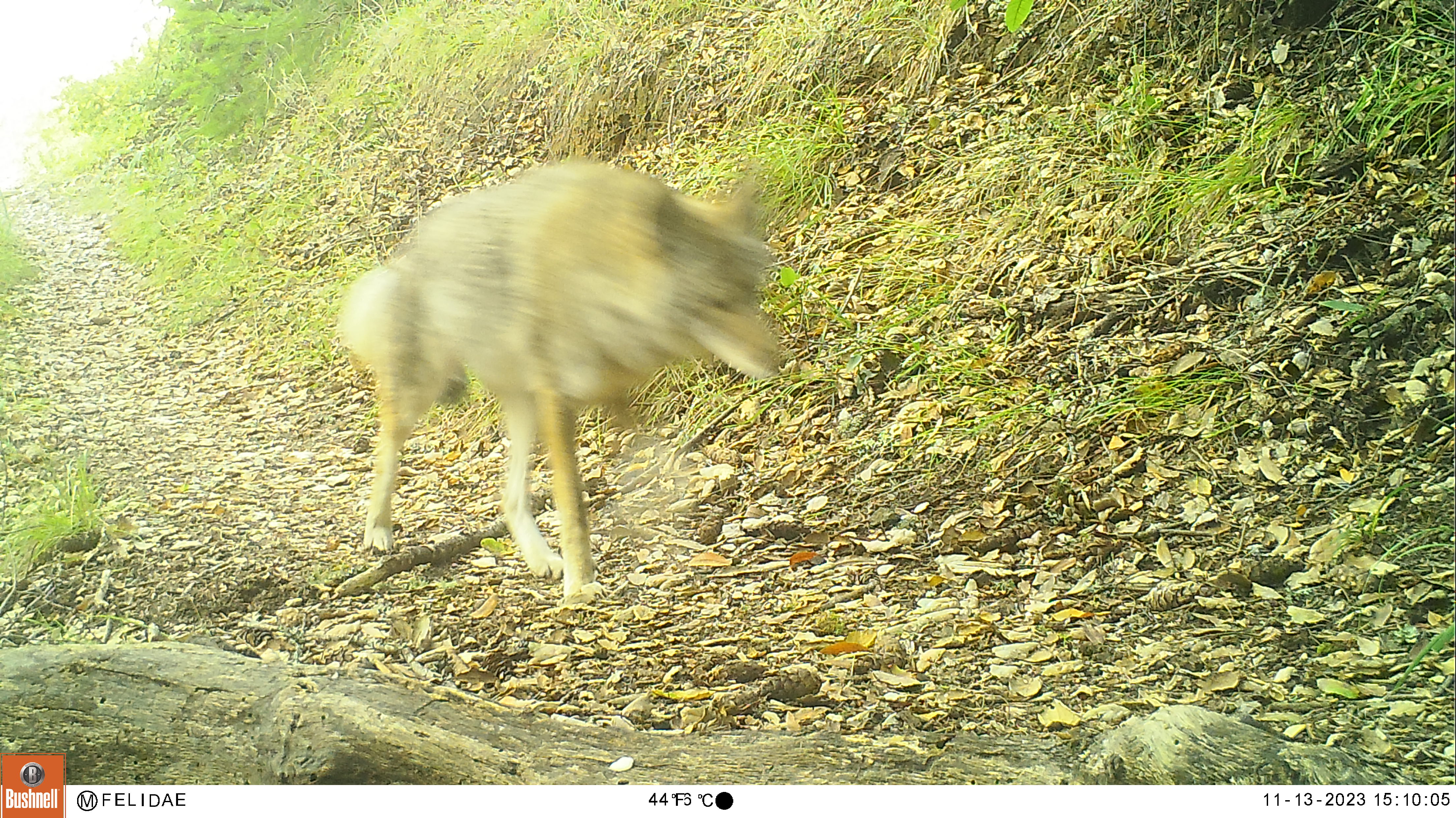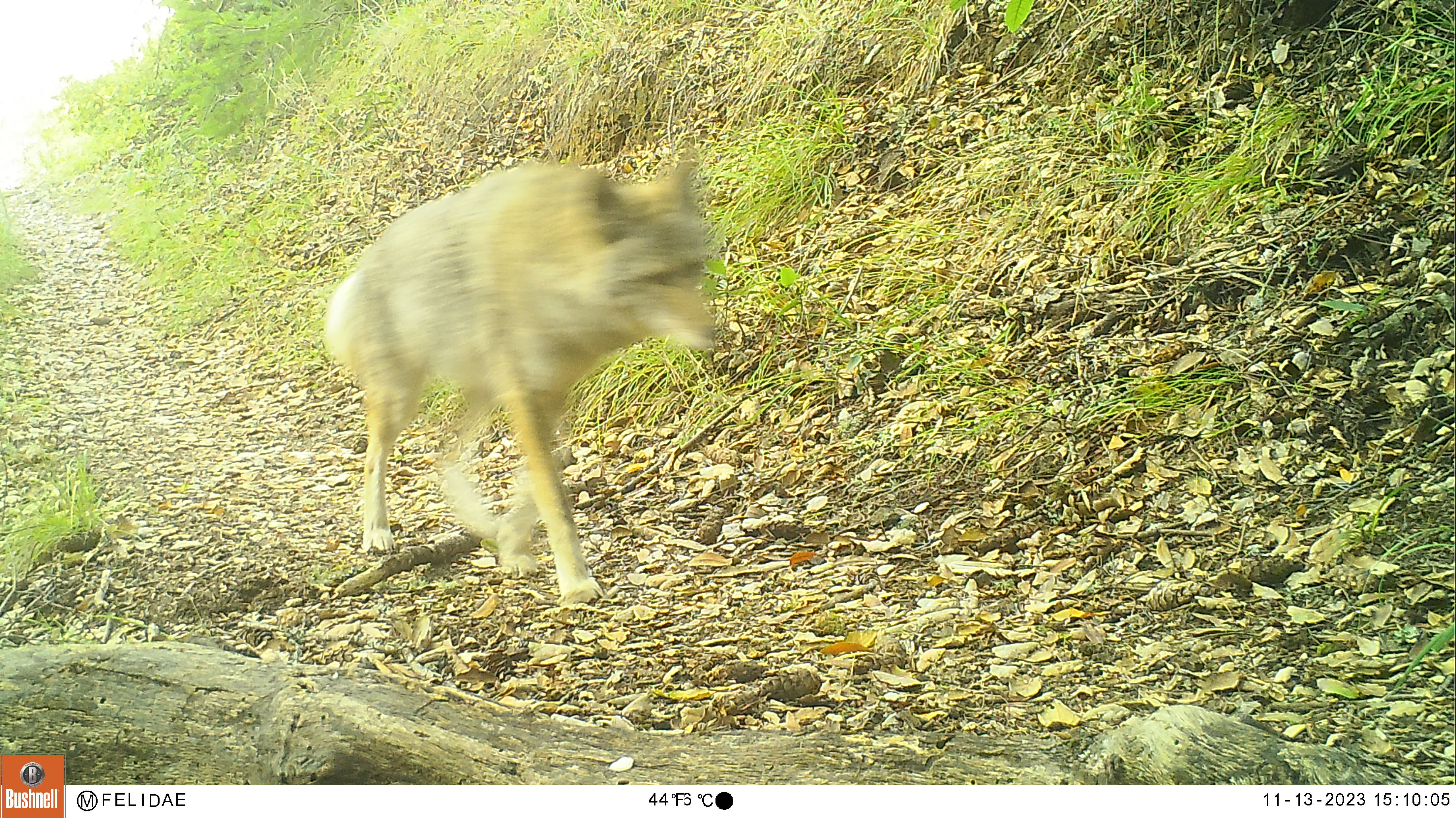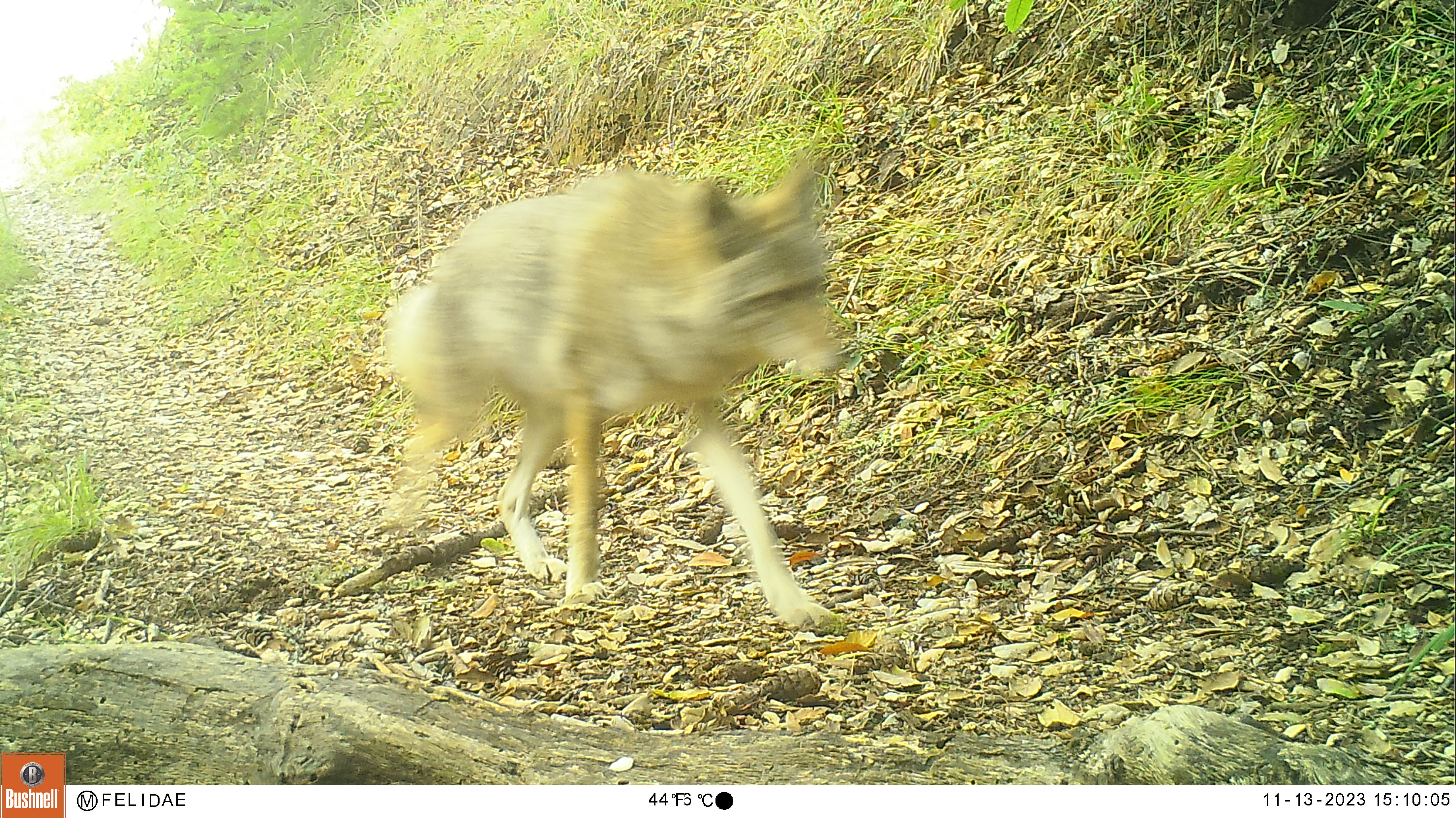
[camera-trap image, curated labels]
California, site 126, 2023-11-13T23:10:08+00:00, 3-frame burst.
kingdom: Animalia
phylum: Chordata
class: Mammalia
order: Carnivora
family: Canidae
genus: Canis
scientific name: Canis latrans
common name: coyote